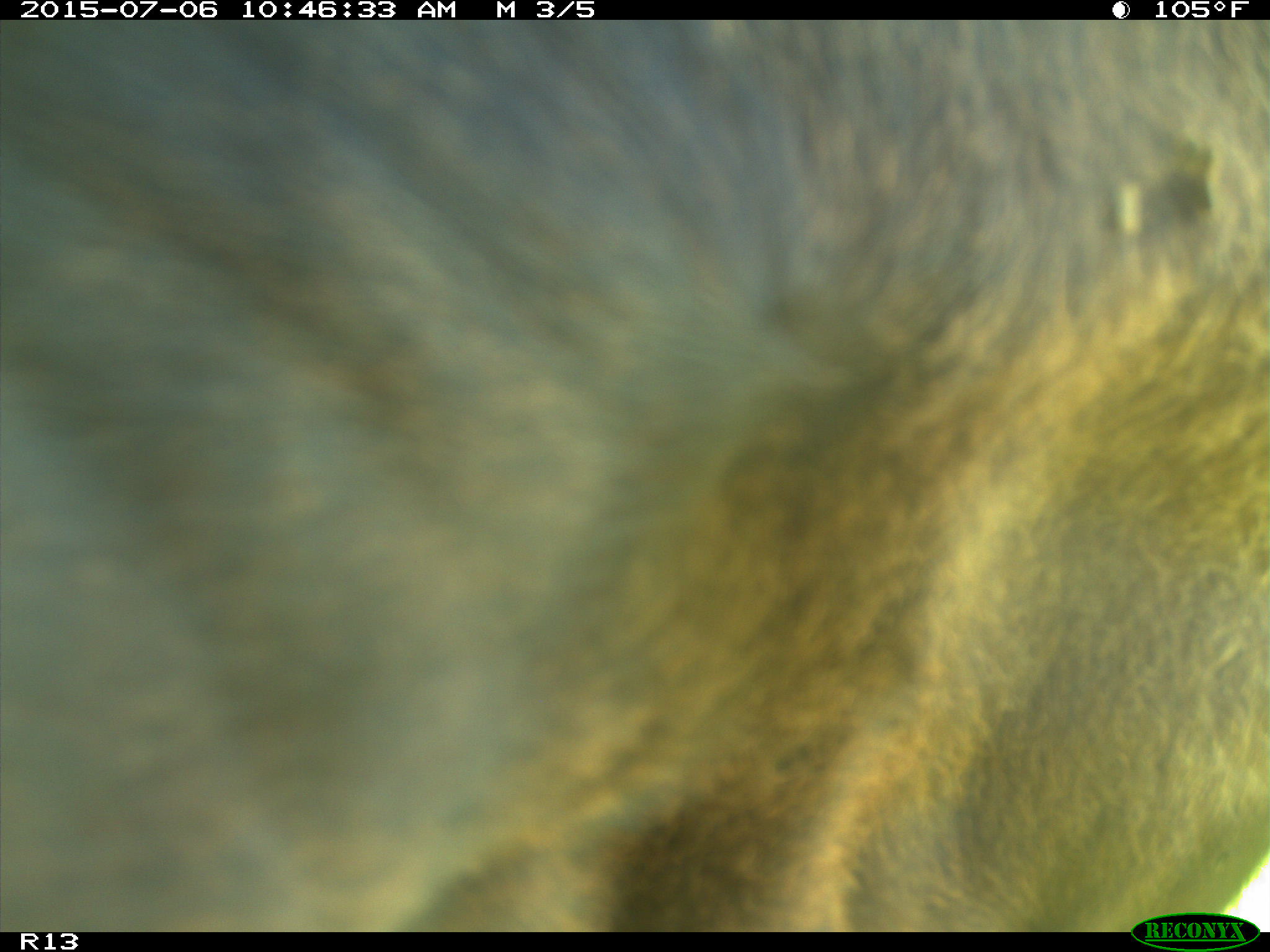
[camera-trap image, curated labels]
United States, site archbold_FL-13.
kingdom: Animalia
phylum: Chordata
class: Mammalia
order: Artiodactyla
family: Bovidae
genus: Bos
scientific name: Bos taurus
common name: domestic cow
Bos taurus (domestic cow).